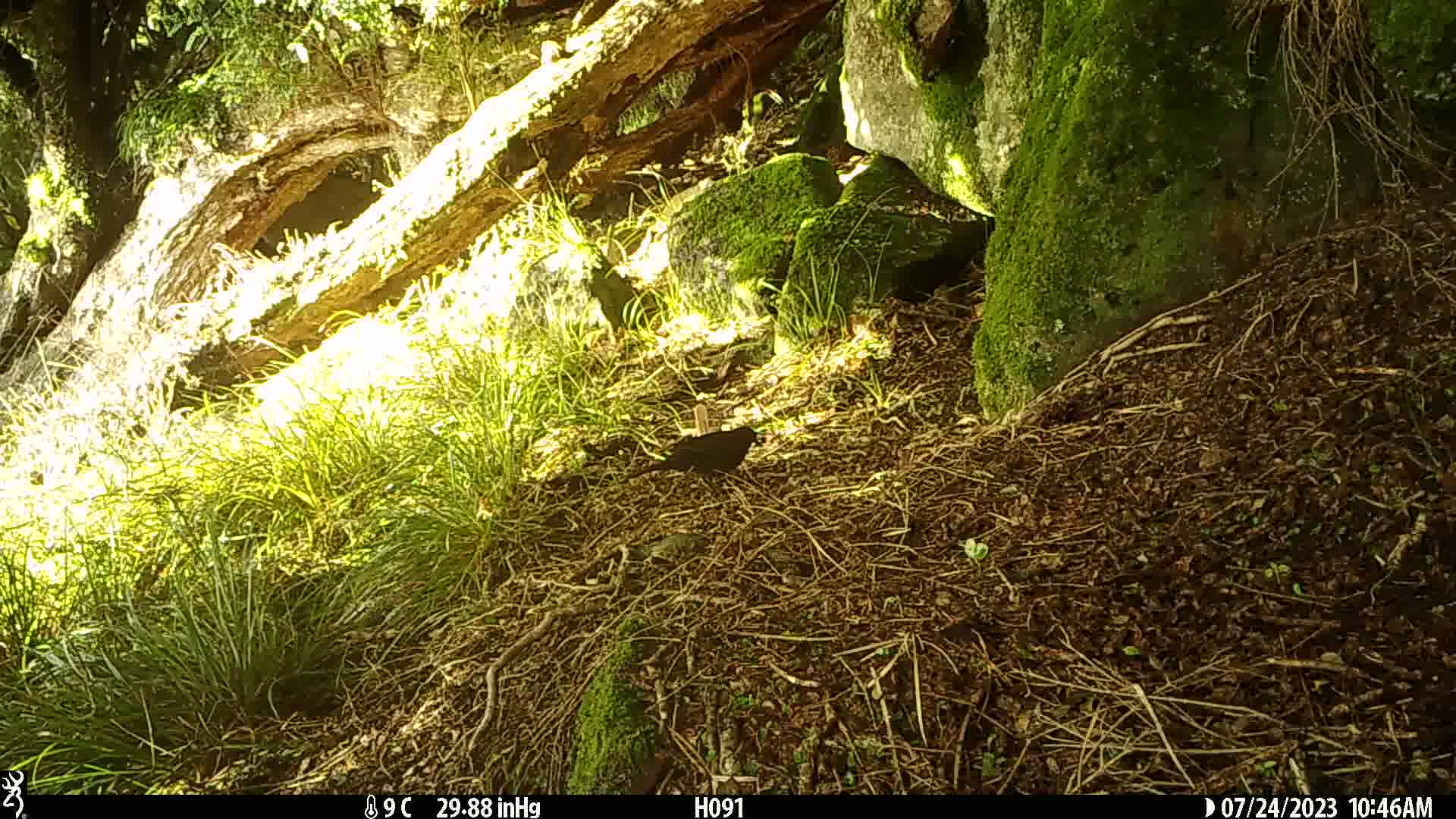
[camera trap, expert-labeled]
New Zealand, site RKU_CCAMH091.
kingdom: Animalia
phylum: Chordata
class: Aves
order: Passeriformes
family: Turdidae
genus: Turdus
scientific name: Turdus merula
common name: eurasian blackbird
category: blackbird